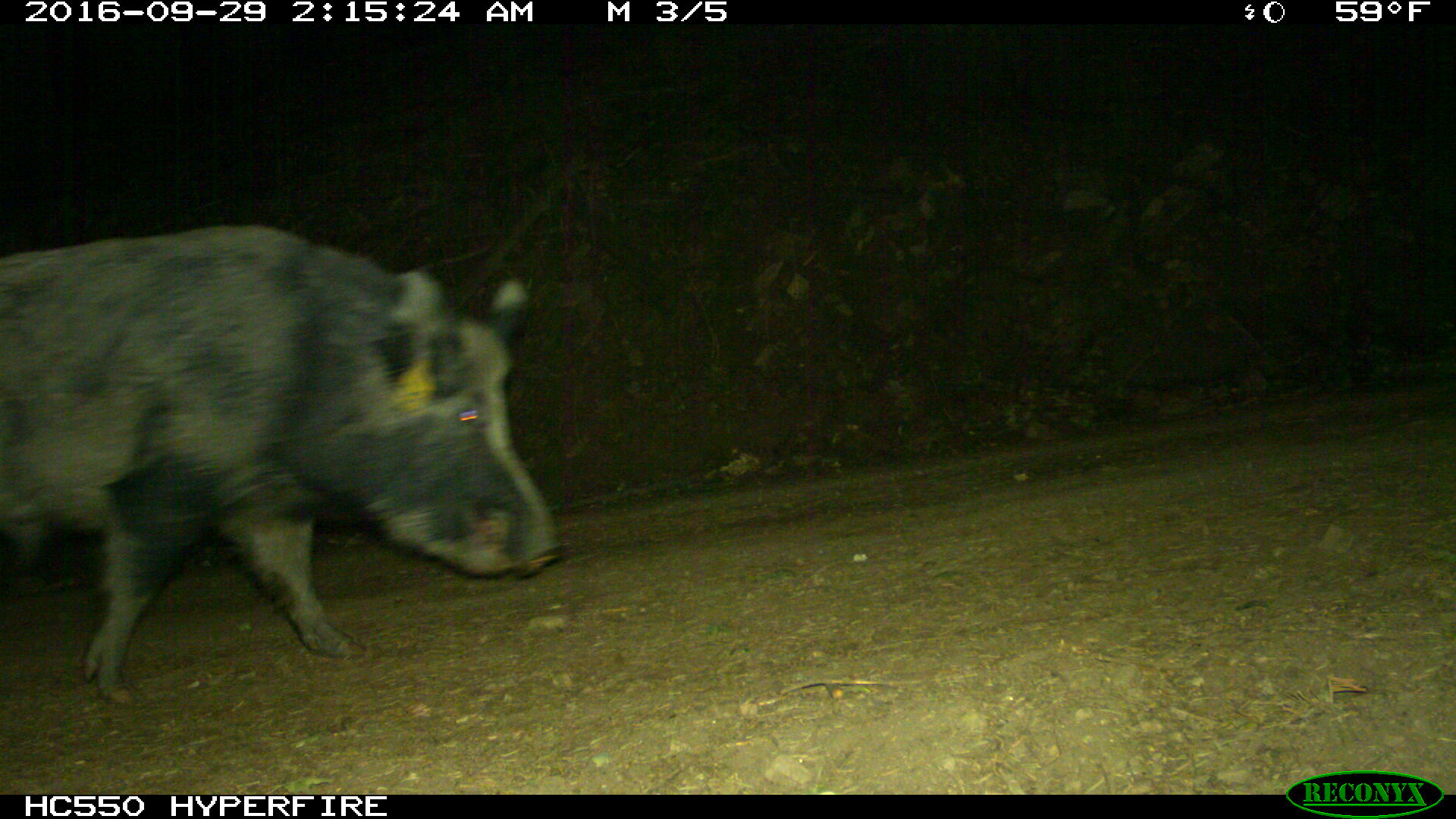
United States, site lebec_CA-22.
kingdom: Animalia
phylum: Chordata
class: Mammalia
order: Artiodactyla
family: Suidae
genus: Sus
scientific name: Sus scrofa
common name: wild boar